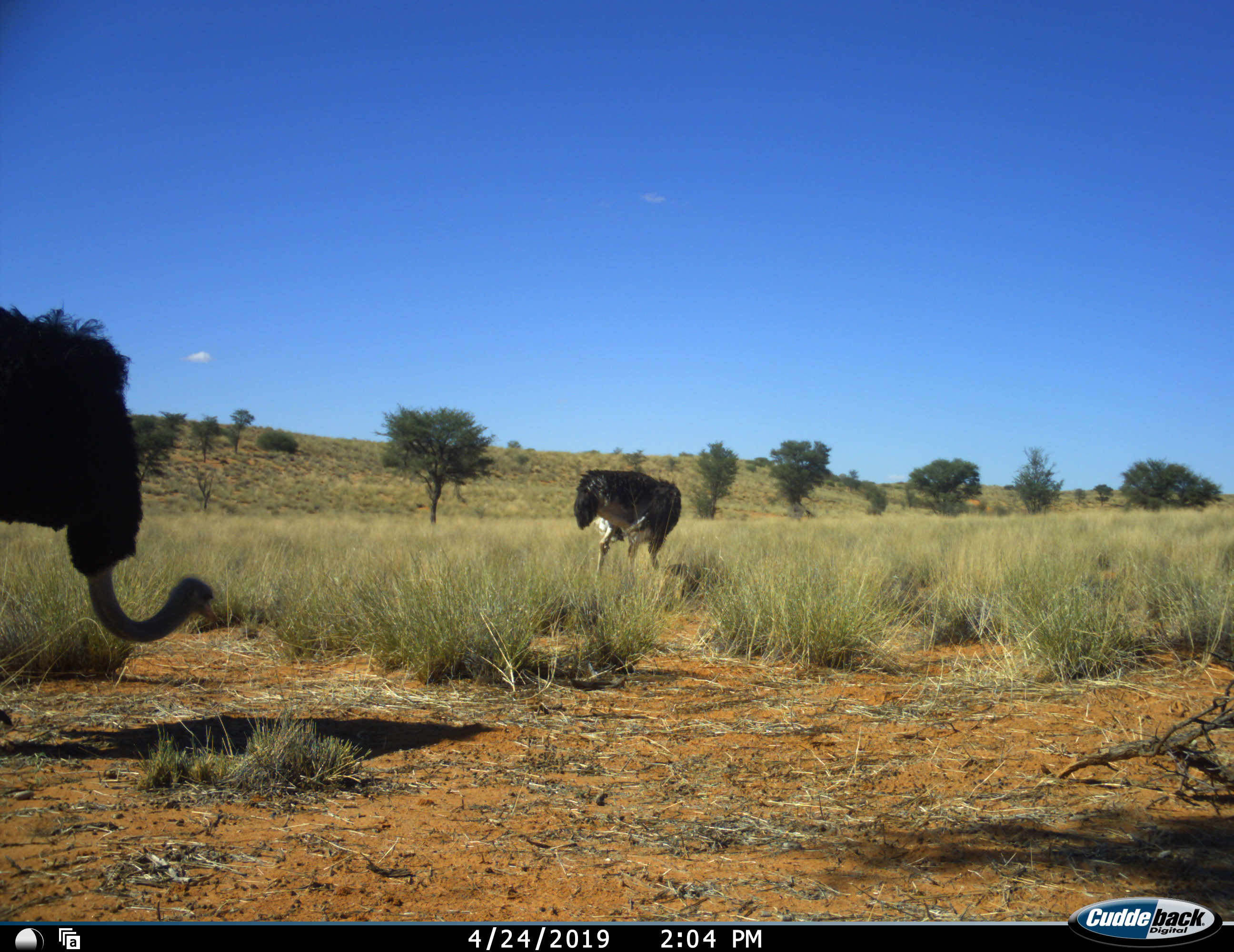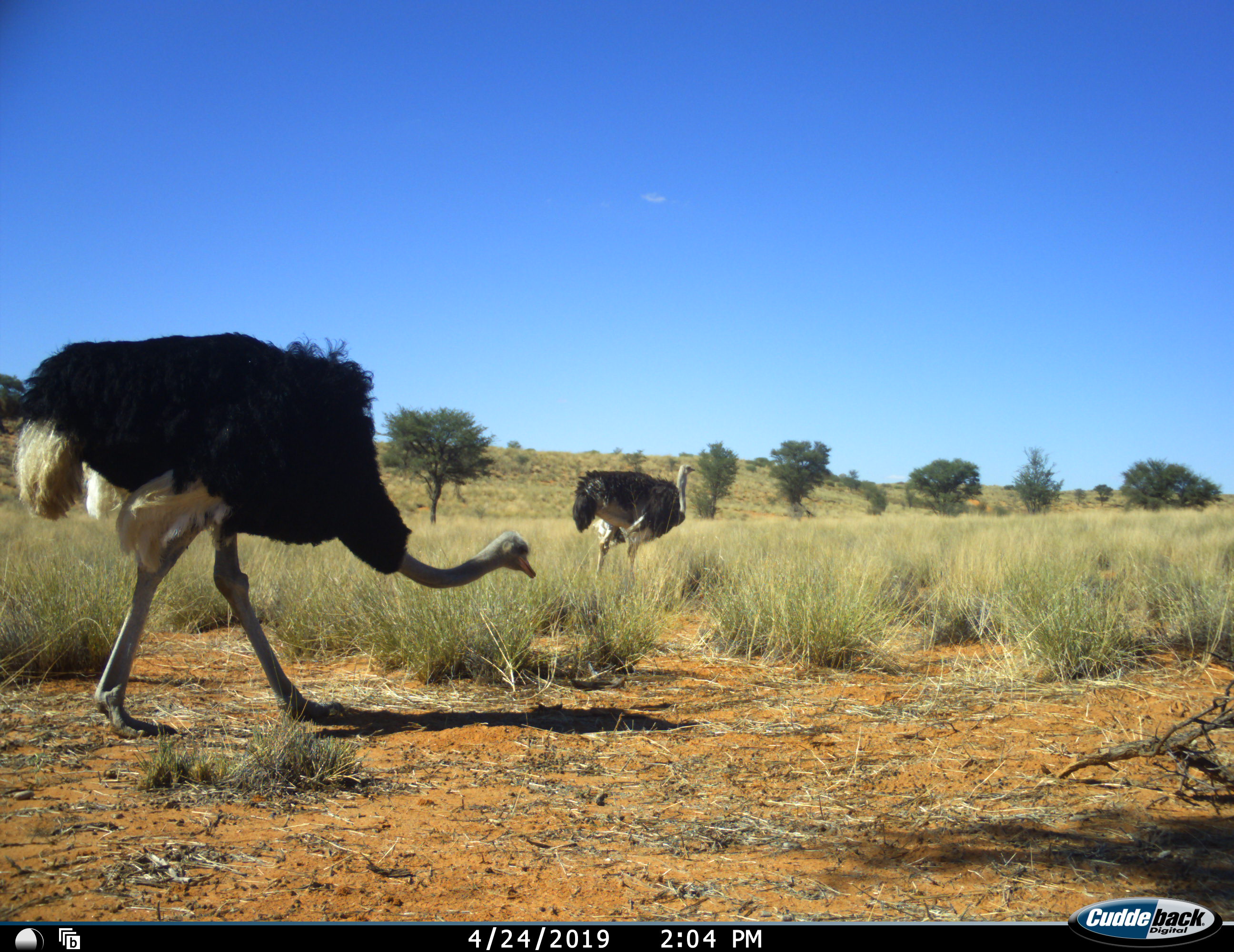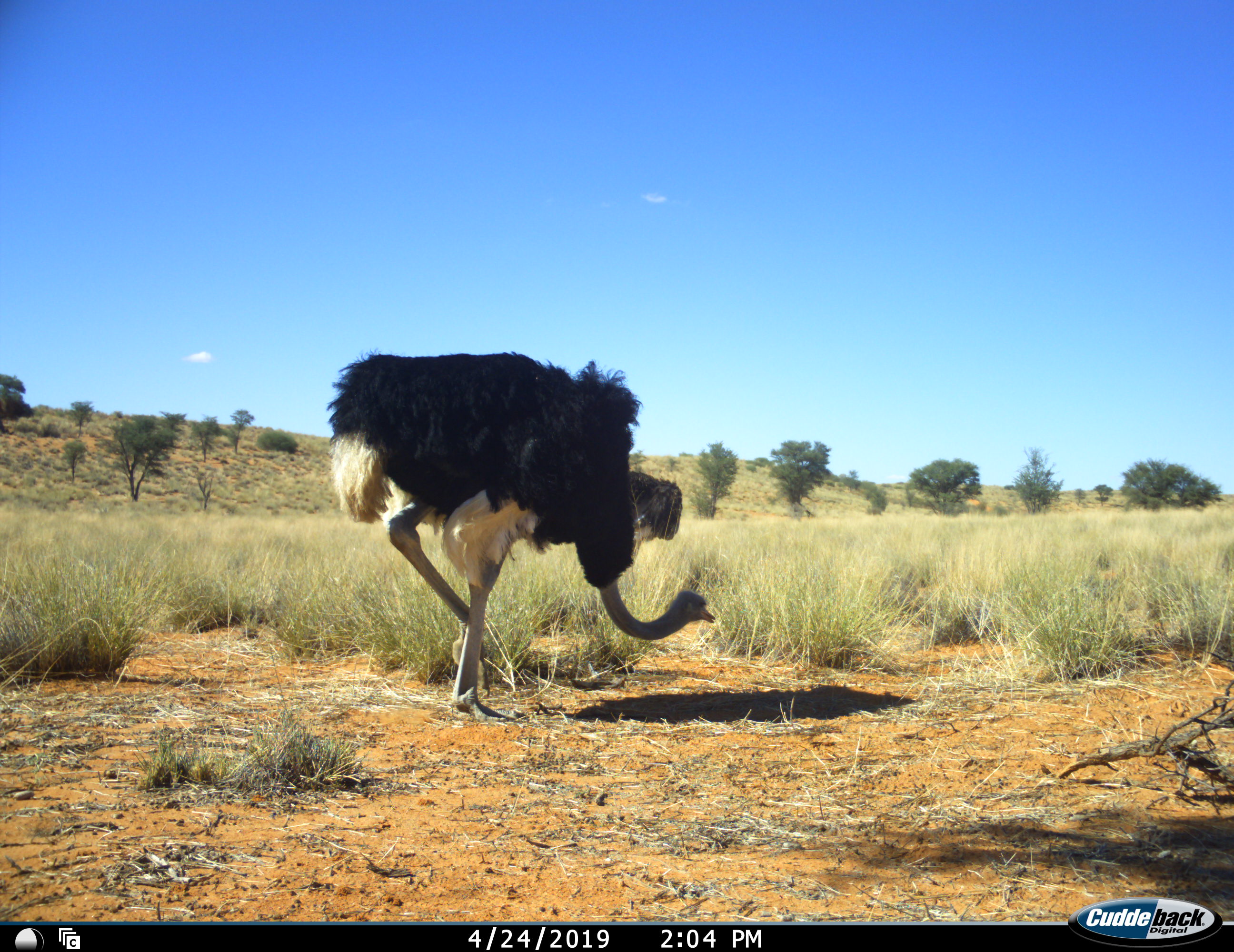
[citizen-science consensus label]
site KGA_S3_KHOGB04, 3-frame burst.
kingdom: Animalia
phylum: Chordata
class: Aves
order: Struthioniformes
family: Struthionidae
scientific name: Struthionidae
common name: ostrich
Ostrich (Struthionidae), count 2. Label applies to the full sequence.